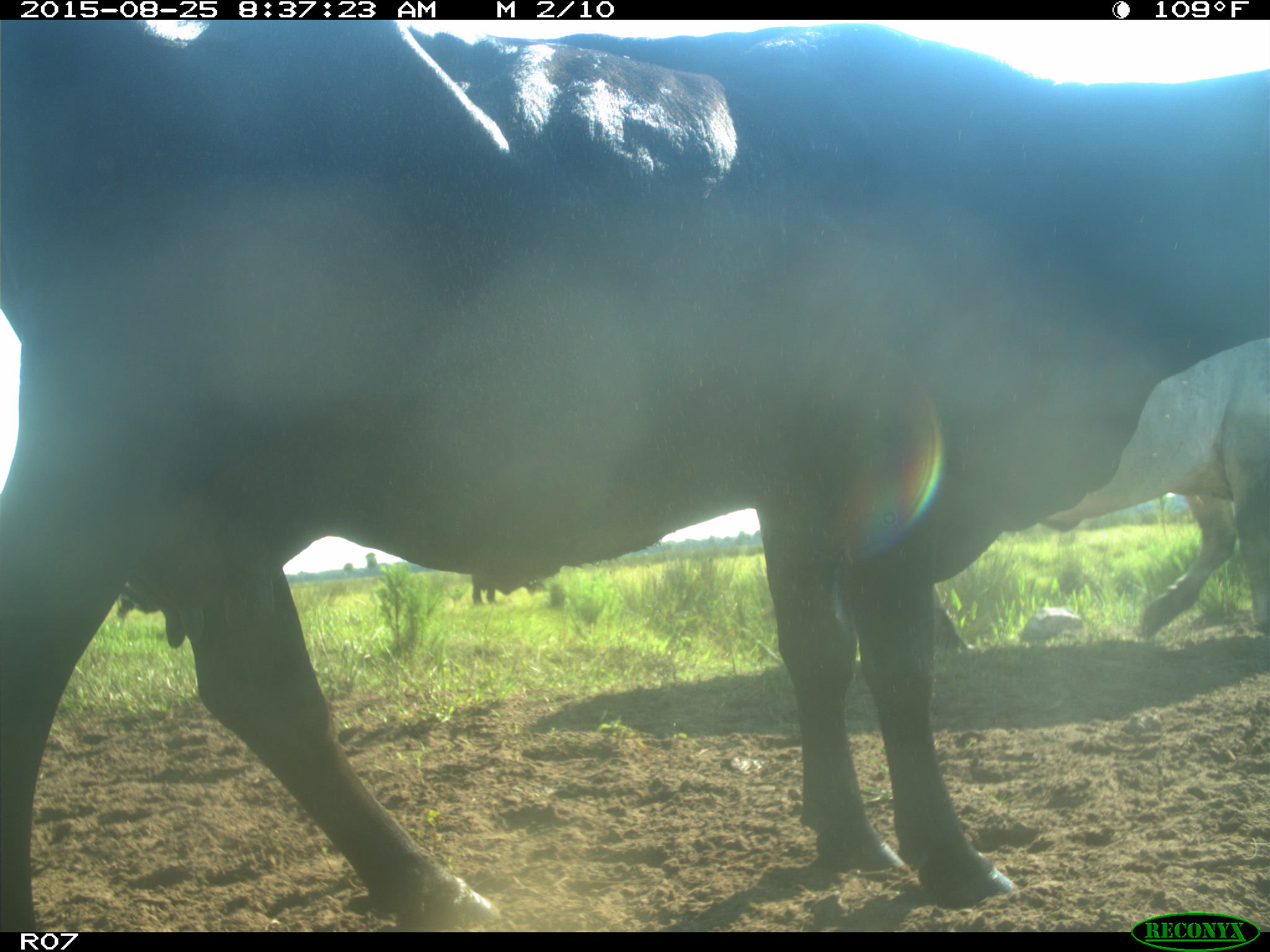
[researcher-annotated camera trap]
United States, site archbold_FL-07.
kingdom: Animalia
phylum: Chordata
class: Mammalia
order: Artiodactyla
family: Bovidae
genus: Bos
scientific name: Bos taurus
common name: domestic cow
Bos taurus (domestic cow).